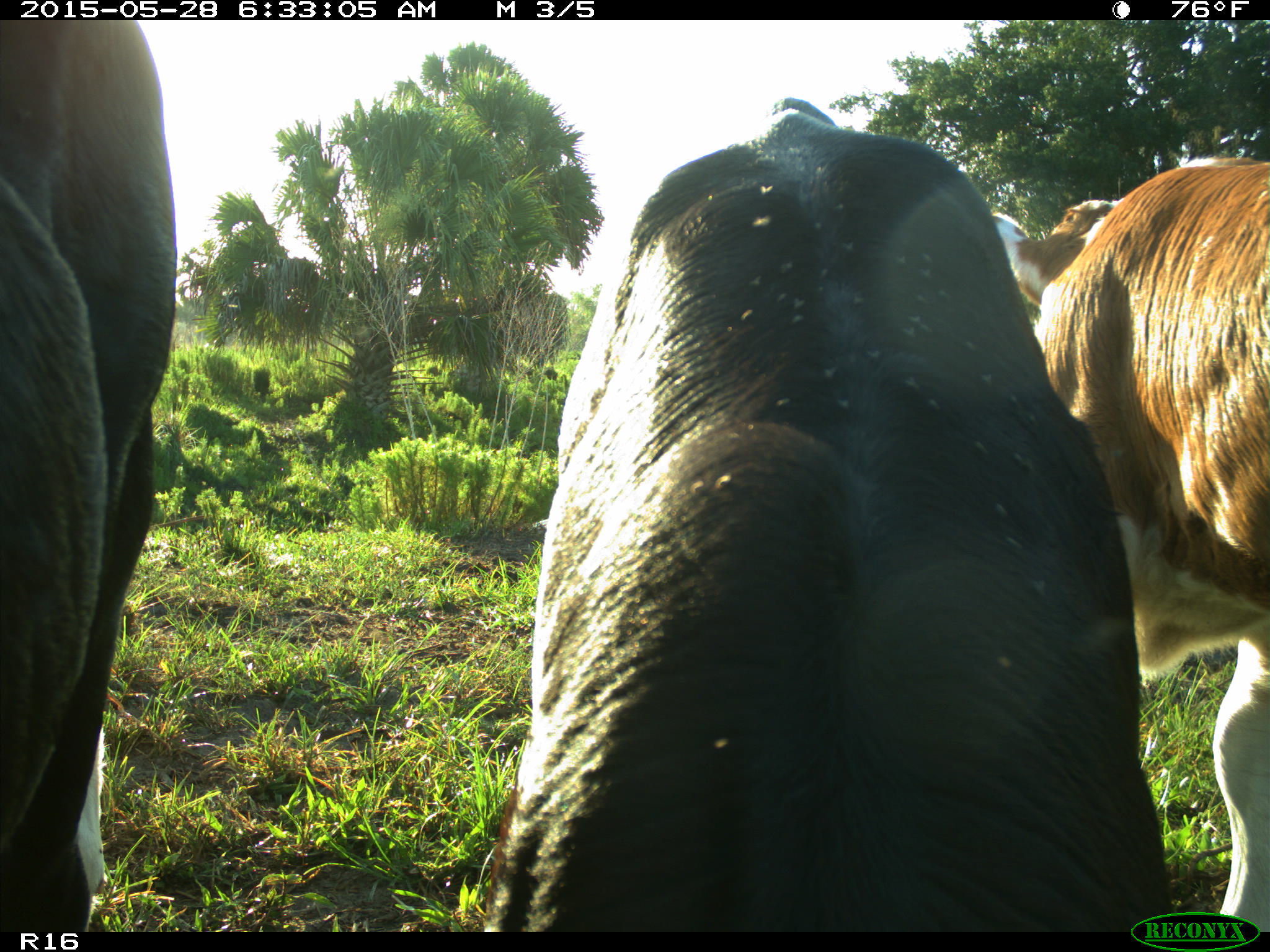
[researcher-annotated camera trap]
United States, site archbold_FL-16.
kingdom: Animalia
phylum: Chordata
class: Mammalia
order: Artiodactyla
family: Bovidae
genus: Bos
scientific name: Bos taurus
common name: domestic cow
Bos taurus (domestic cow).